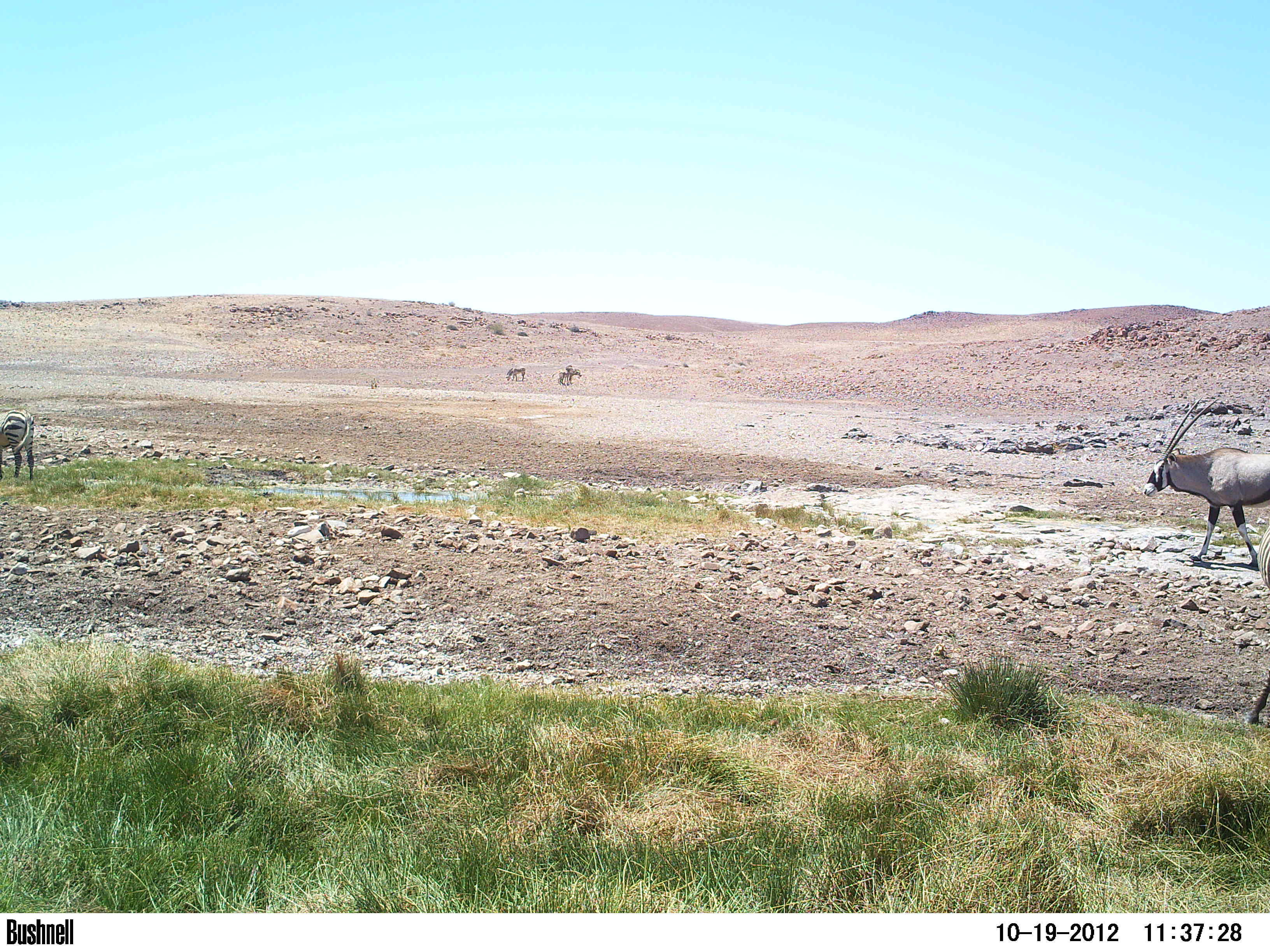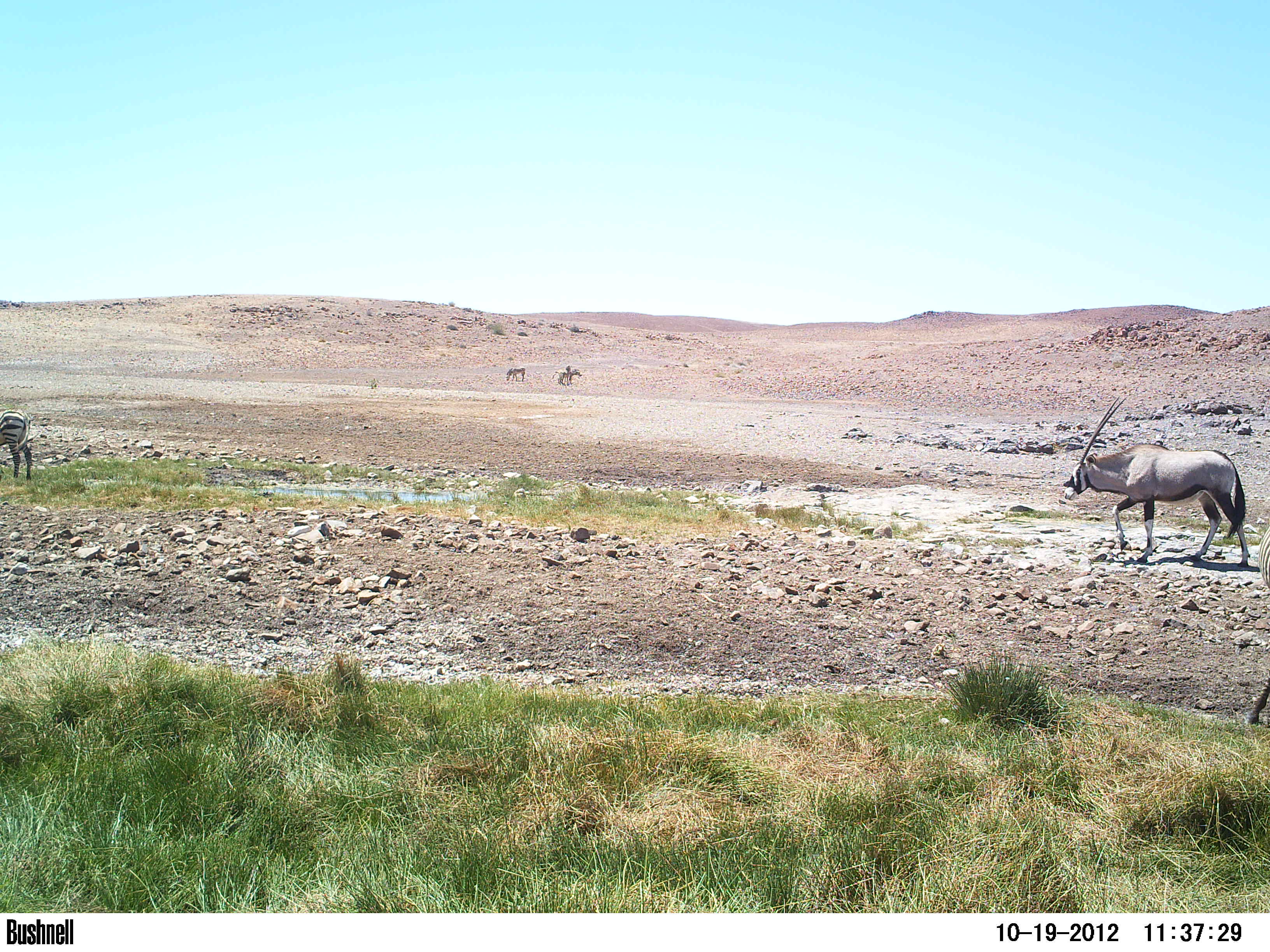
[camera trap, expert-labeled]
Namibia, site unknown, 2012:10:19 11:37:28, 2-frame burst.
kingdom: Animalia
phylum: Chordata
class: Mammalia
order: Artiodactyla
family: Bovidae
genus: Oryx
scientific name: Oryx gazella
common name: gemsbok